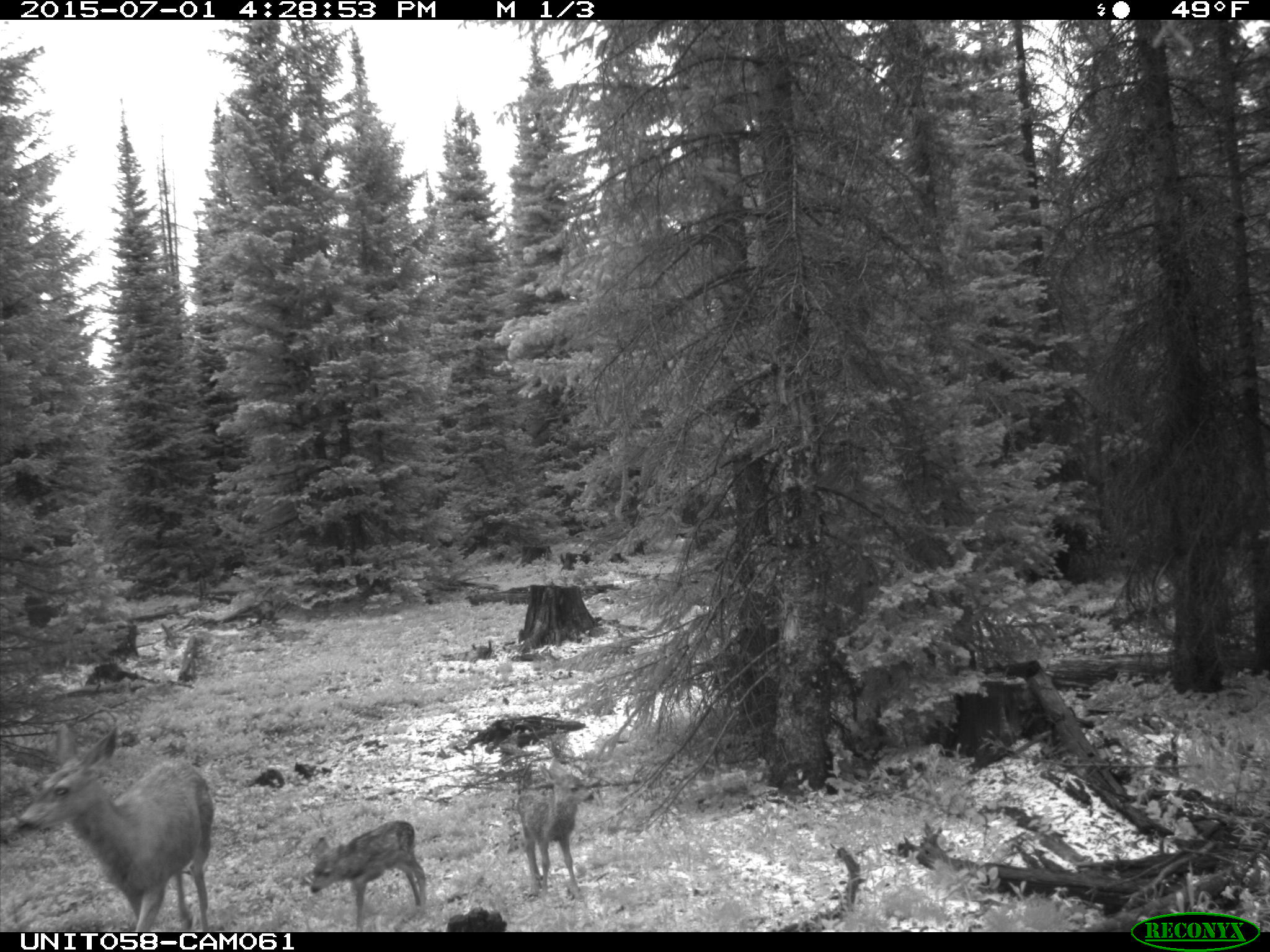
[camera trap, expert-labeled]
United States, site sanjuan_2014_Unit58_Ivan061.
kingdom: Animalia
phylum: Chordata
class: Mammalia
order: Artiodactyla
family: Cervidae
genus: Odocoileus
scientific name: Odocoileus hemionus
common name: mule deer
Odocoileus hemionus (mule deer).